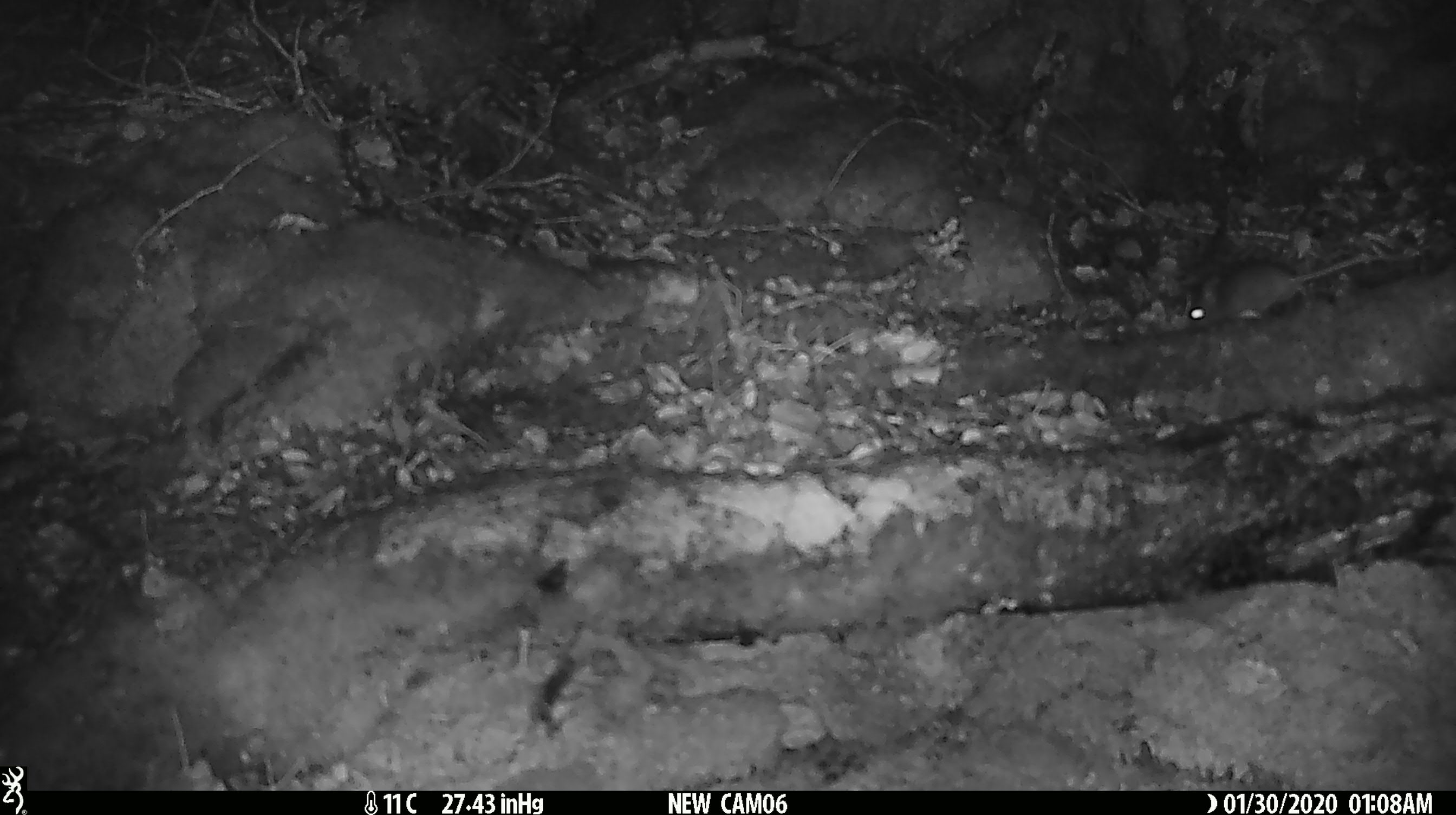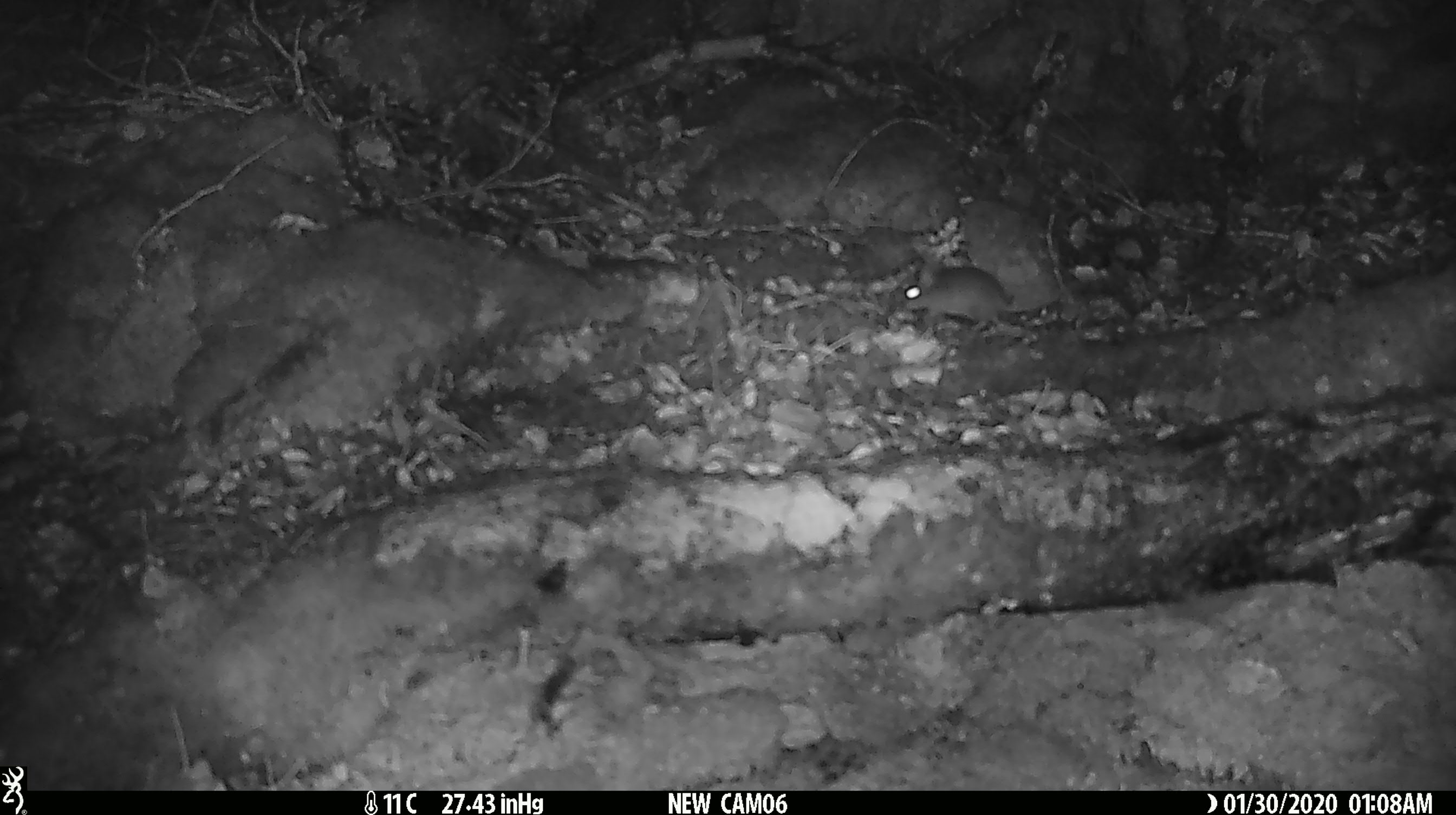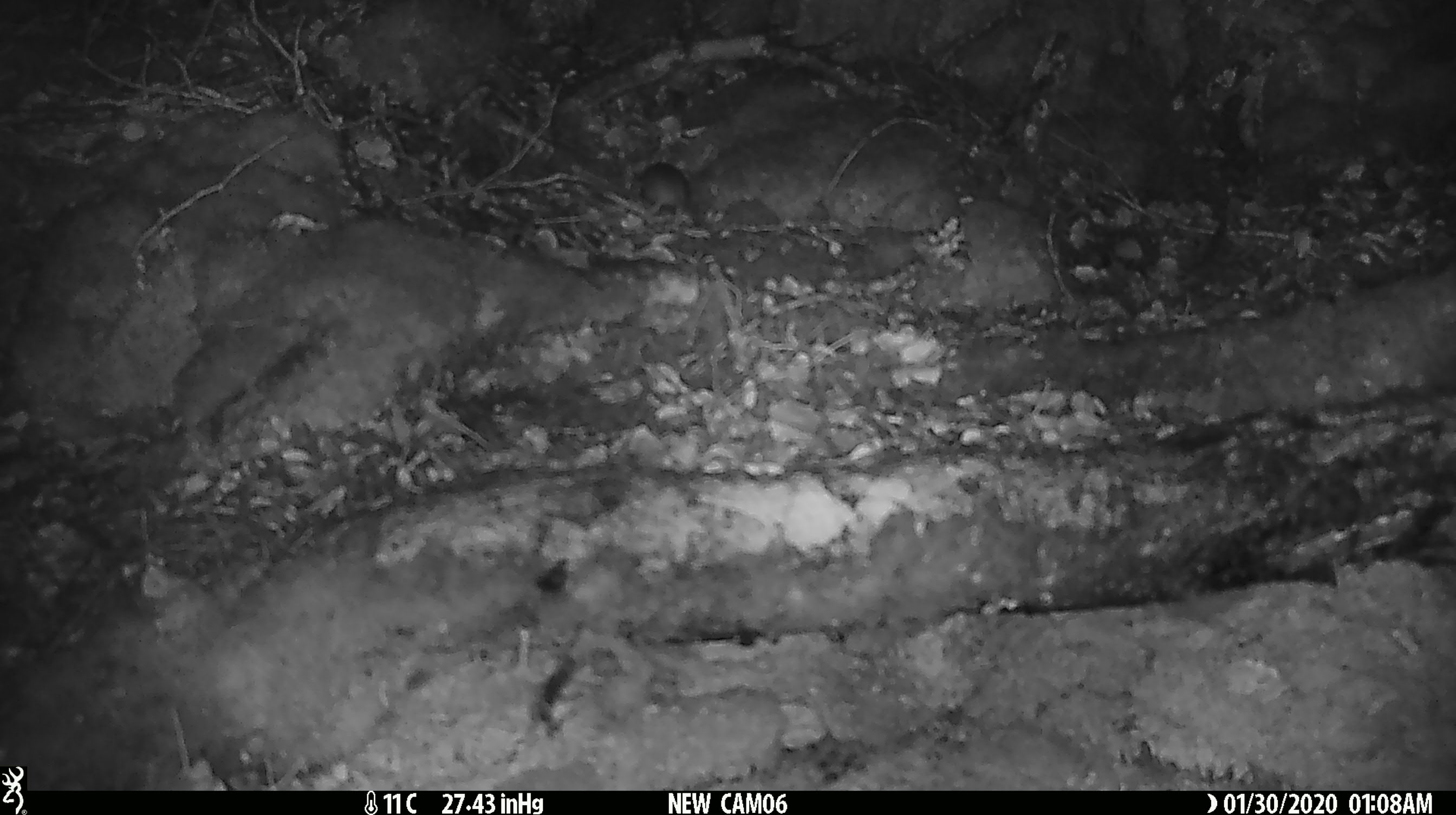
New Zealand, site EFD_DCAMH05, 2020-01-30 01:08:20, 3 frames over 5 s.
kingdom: Animalia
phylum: Chordata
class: Mammalia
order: Rodentia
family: Muridae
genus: Mus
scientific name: Mus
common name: mouse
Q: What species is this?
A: Mouse (Mus).